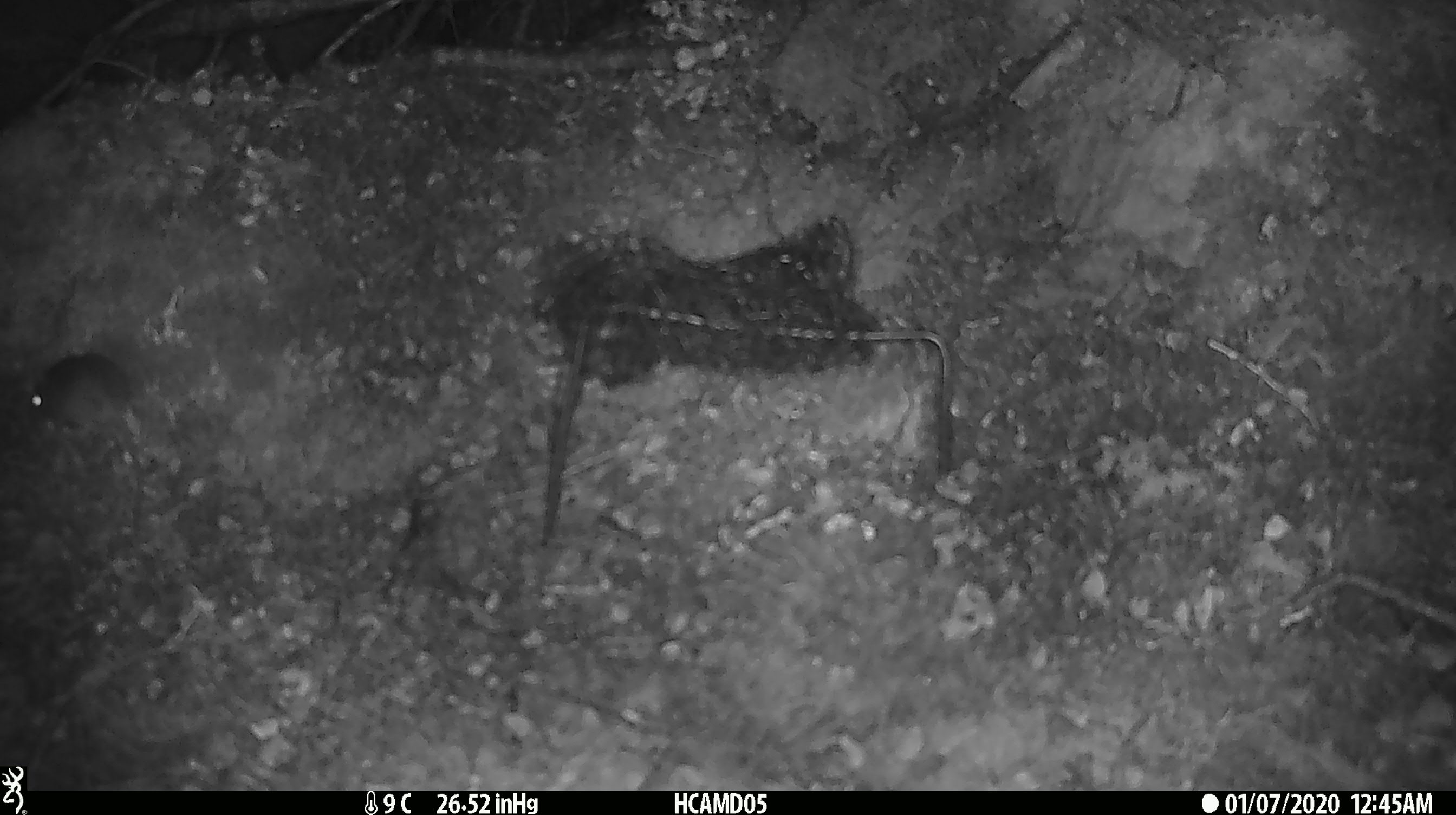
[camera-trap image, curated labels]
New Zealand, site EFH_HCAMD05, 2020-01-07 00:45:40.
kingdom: Animalia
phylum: Chordata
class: Mammalia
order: Rodentia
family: Muridae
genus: Mus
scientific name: Mus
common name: mouse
Mouse (Mus).